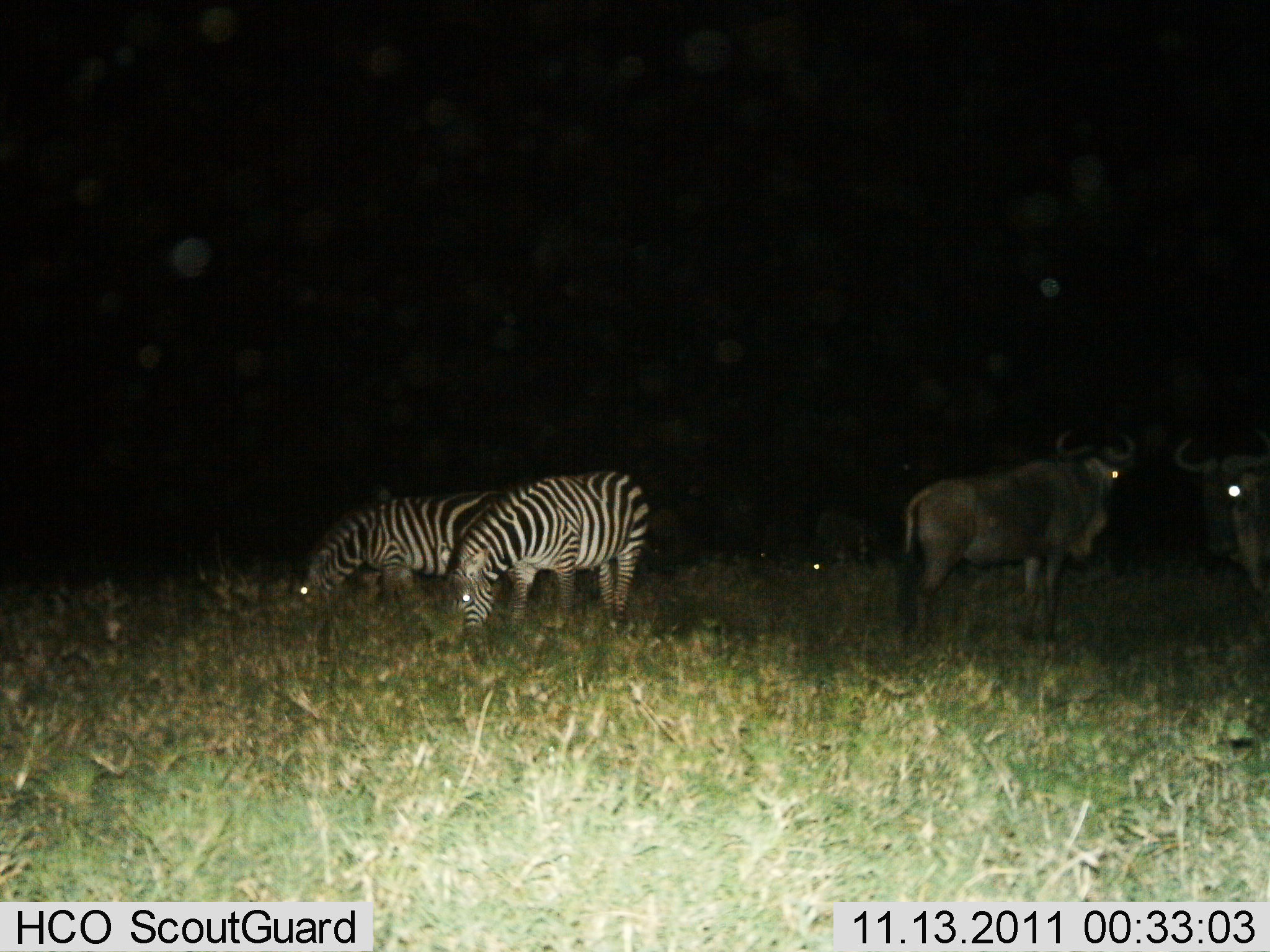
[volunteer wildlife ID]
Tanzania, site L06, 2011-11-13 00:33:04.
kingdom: Animalia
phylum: Chordata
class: Mammalia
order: Artiodactyla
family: Bovidae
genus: Connochaetes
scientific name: Connochaetes taurinus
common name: blue wildebeest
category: wildebeest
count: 2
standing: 100%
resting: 0%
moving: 0%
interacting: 0%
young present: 0%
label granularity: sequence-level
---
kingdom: Animalia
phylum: Chordata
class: Mammalia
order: Perissodactyla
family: Equidae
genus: Equus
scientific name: Equus quagga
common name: plains zebra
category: zebra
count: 2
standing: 38%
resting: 0%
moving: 0%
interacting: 0%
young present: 0%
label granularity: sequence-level